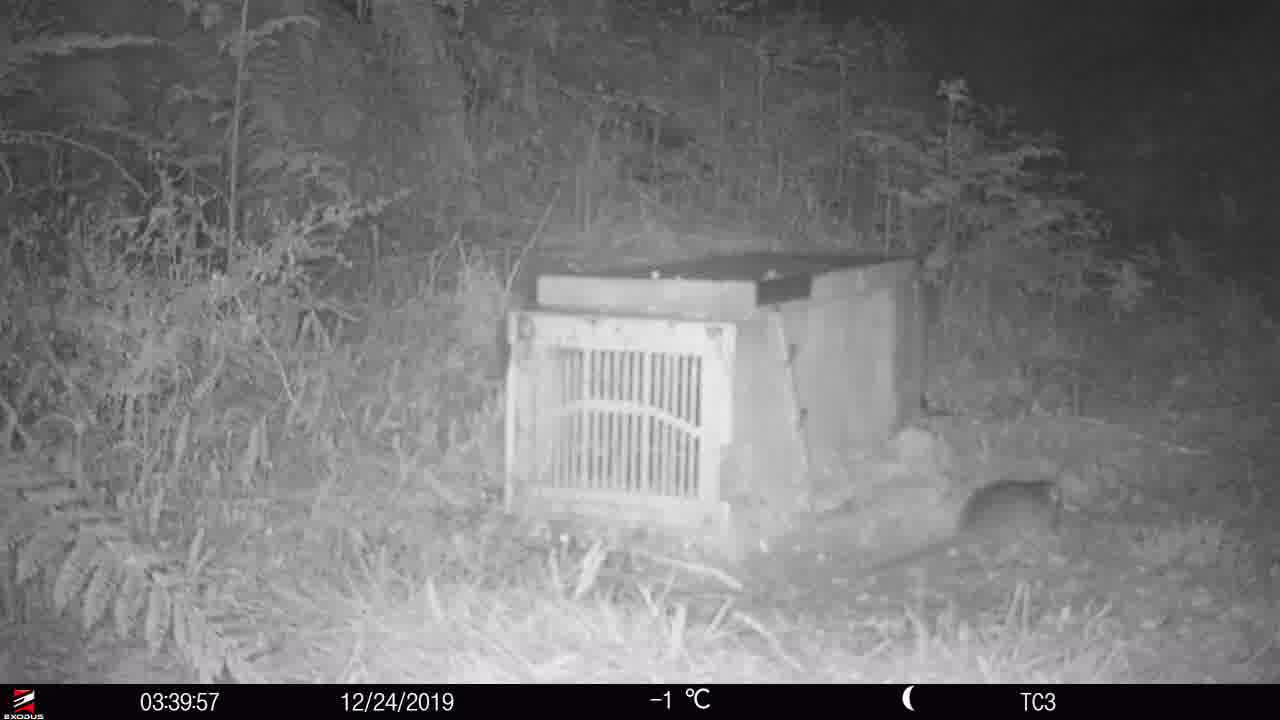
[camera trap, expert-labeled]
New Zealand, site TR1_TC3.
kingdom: Animalia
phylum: Chordata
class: Mammalia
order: Rodentia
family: Muridae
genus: Rattus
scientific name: Rattus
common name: rat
Rat (Rattus).